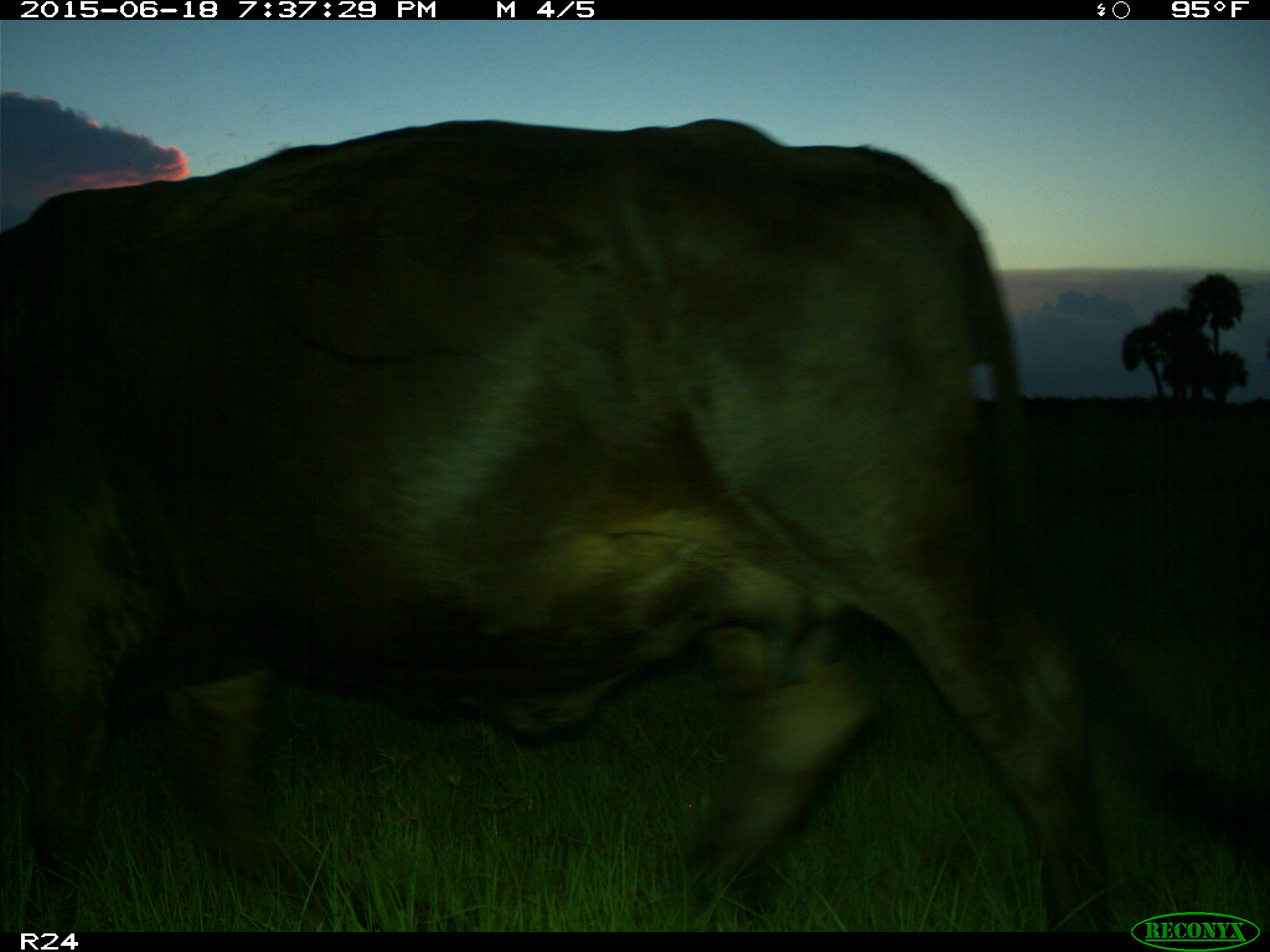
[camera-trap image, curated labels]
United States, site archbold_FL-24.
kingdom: Animalia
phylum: Chordata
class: Mammalia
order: Artiodactyla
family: Bovidae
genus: Bos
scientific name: Bos taurus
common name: domestic cow